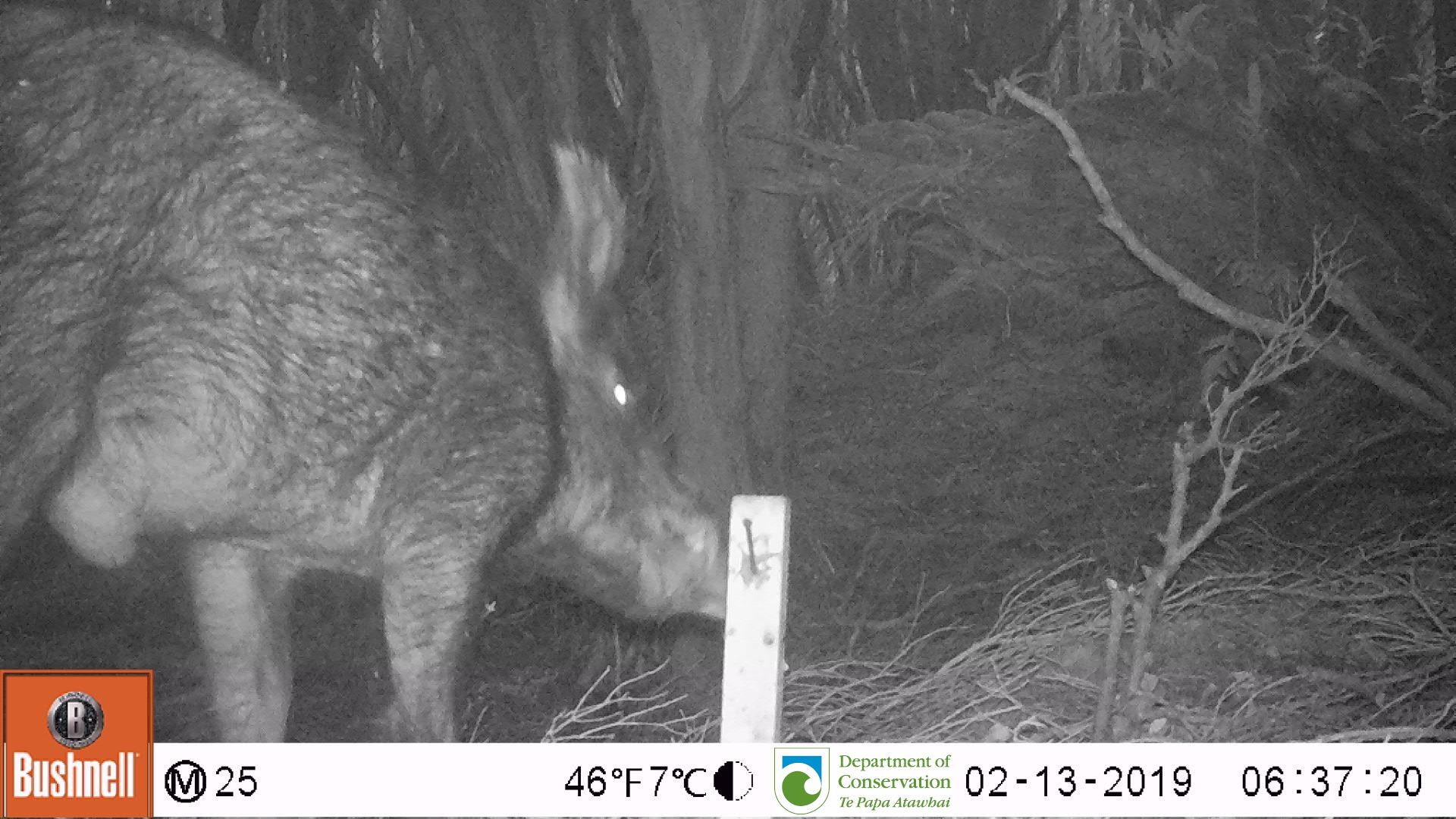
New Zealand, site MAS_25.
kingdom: Animalia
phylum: Chordata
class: Mammalia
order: Artiodactyla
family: Suidae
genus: Sus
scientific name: Sus scrofa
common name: pig